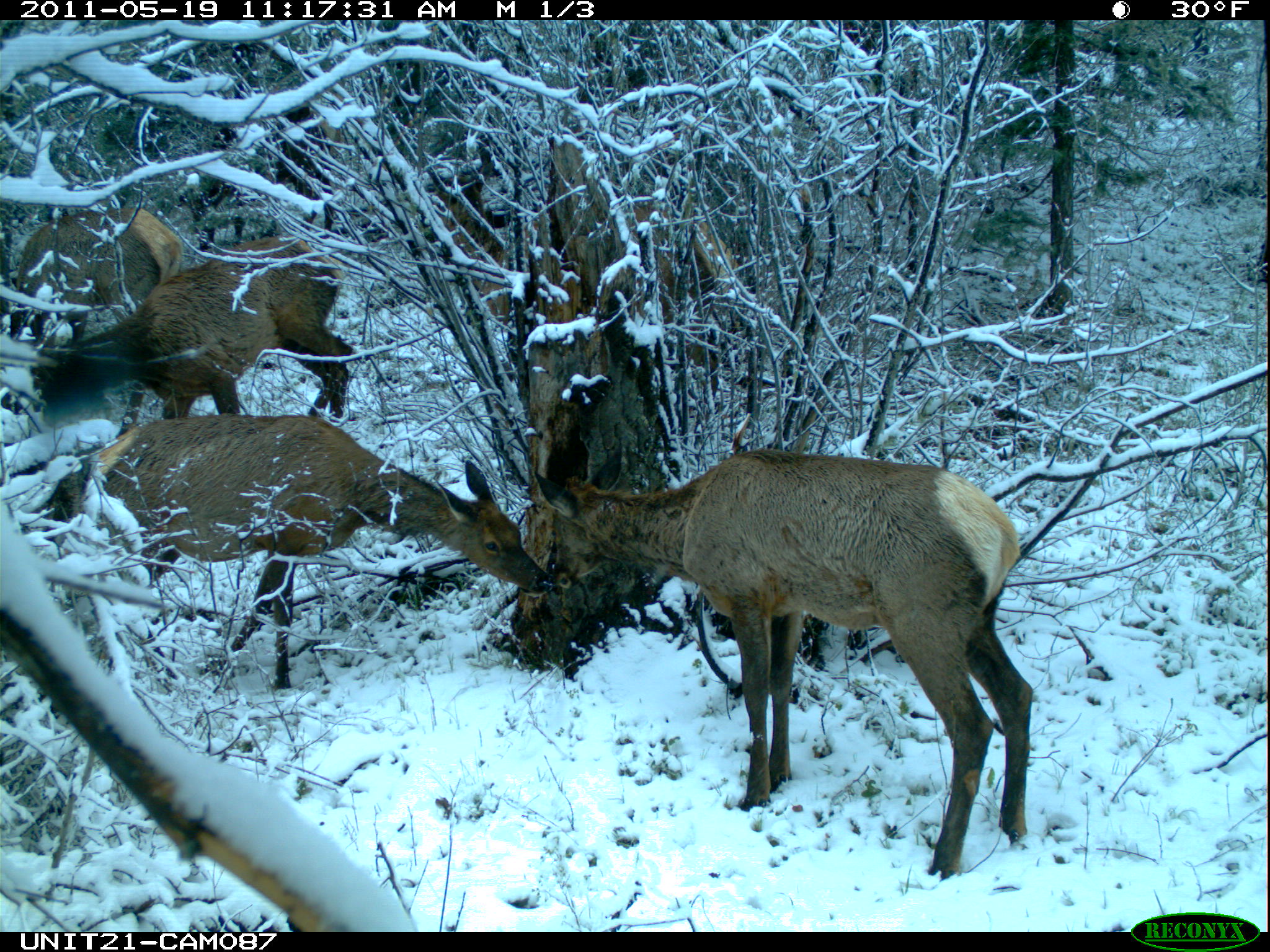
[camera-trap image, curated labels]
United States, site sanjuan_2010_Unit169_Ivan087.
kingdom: Animalia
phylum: Chordata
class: Mammalia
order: Artiodactyla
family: Cervidae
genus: Cervus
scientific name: Cervus elaphus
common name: red deer